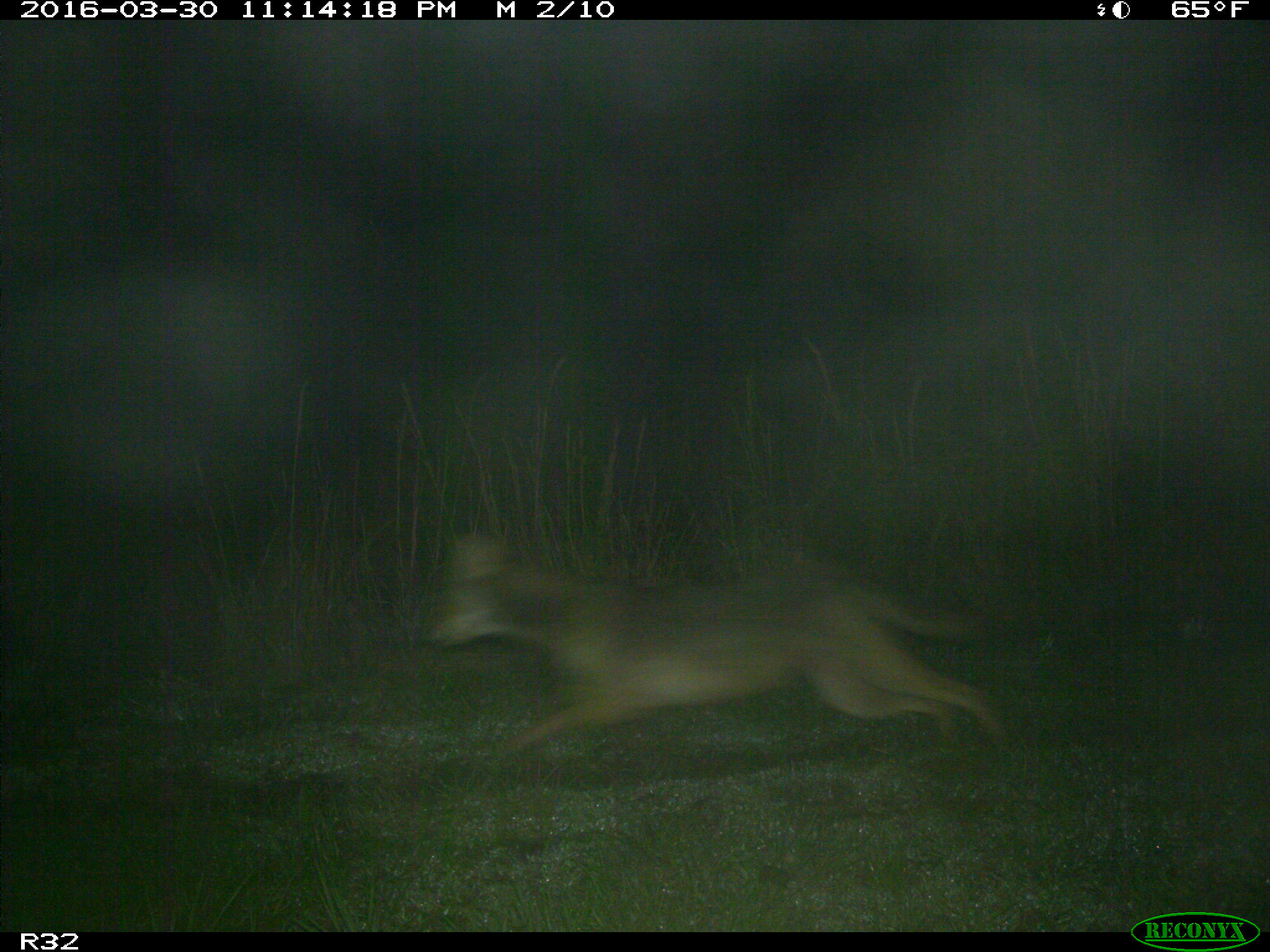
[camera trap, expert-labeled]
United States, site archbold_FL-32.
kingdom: Animalia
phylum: Chordata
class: Mammalia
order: Carnivora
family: Canidae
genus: Canis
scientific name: Canis latrans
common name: coyote